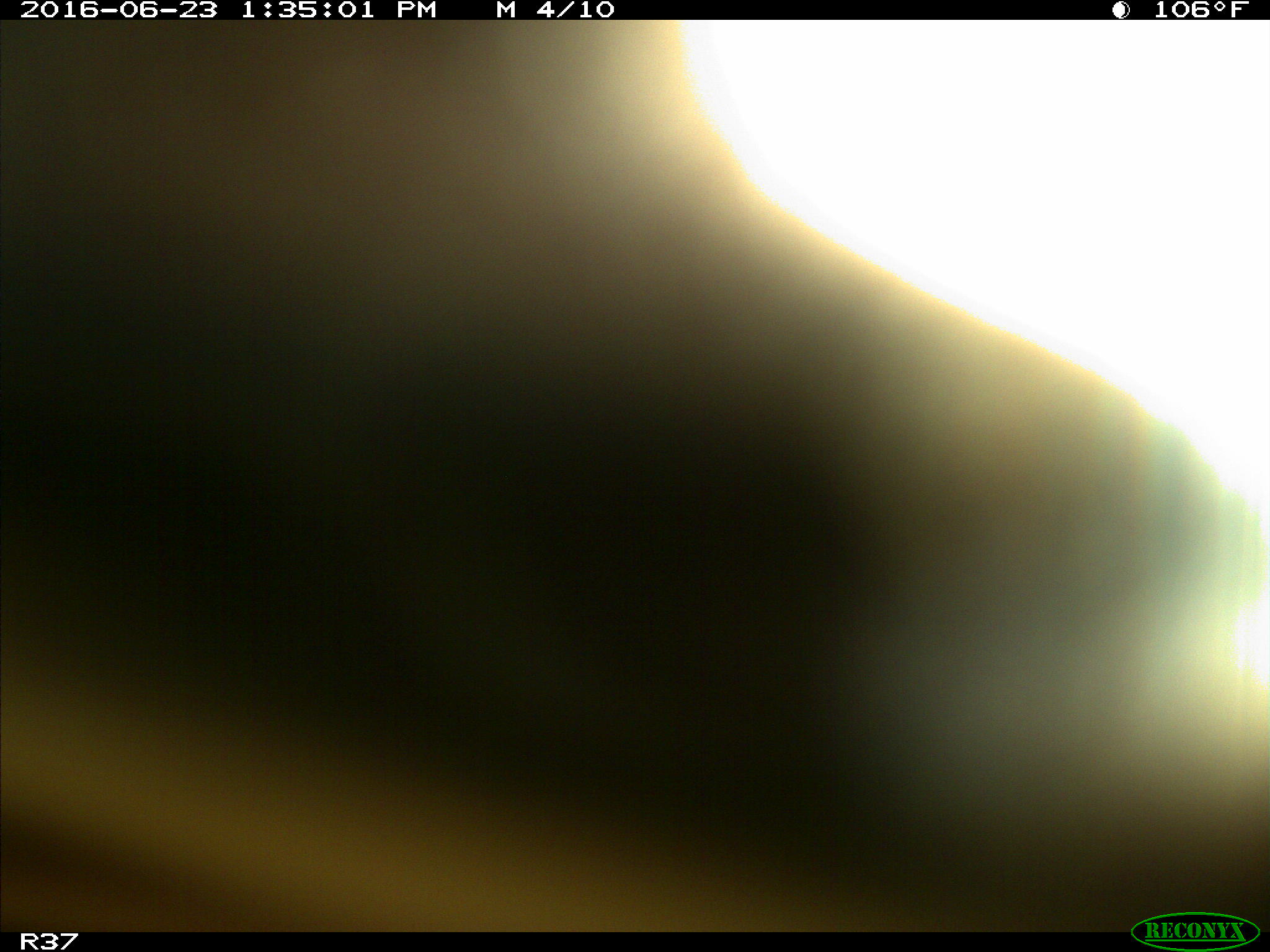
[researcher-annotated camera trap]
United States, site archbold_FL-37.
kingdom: Animalia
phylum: Chordata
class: Mammalia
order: Artiodactyla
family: Bovidae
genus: Bos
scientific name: Bos taurus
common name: domestic cow